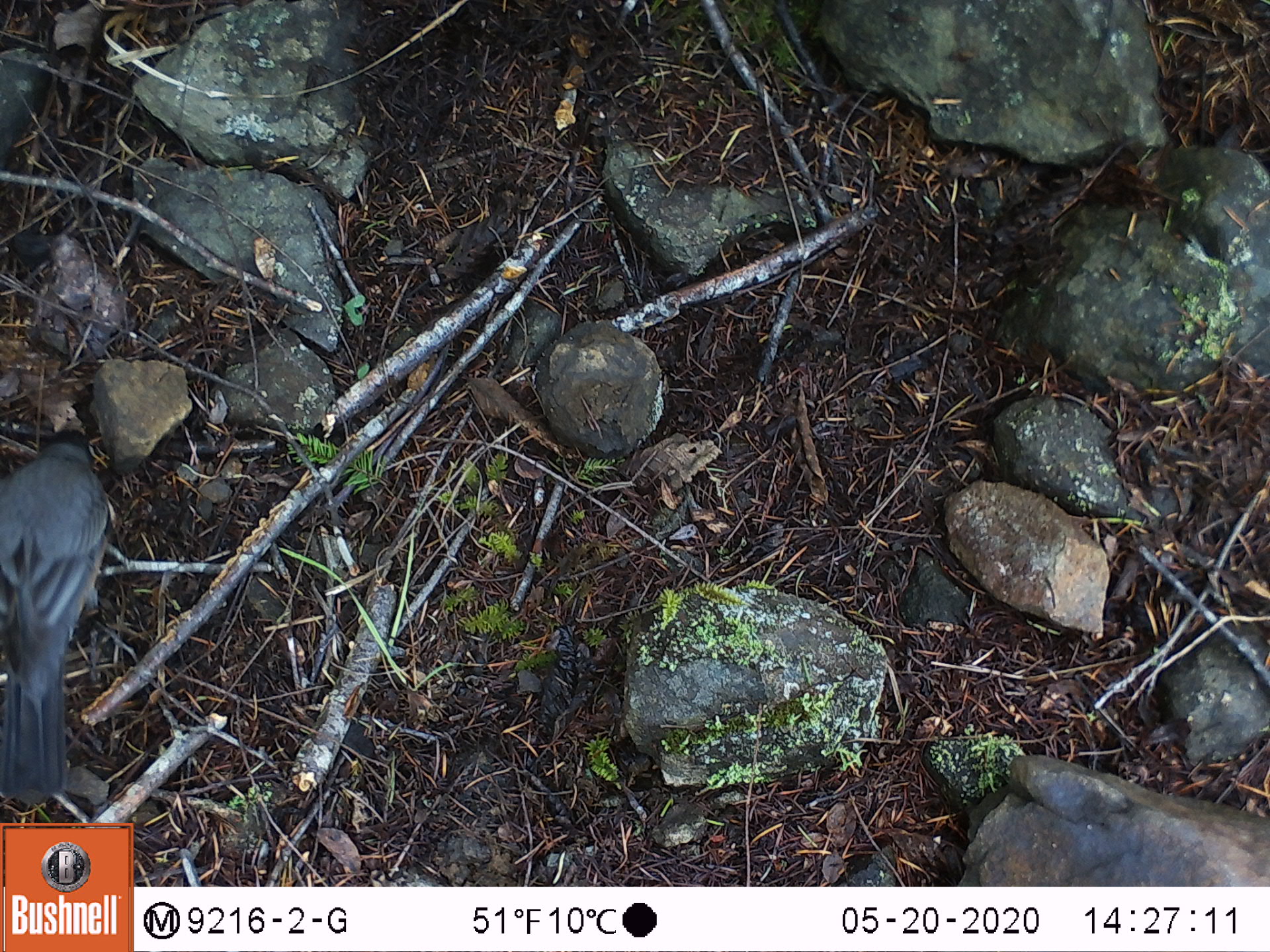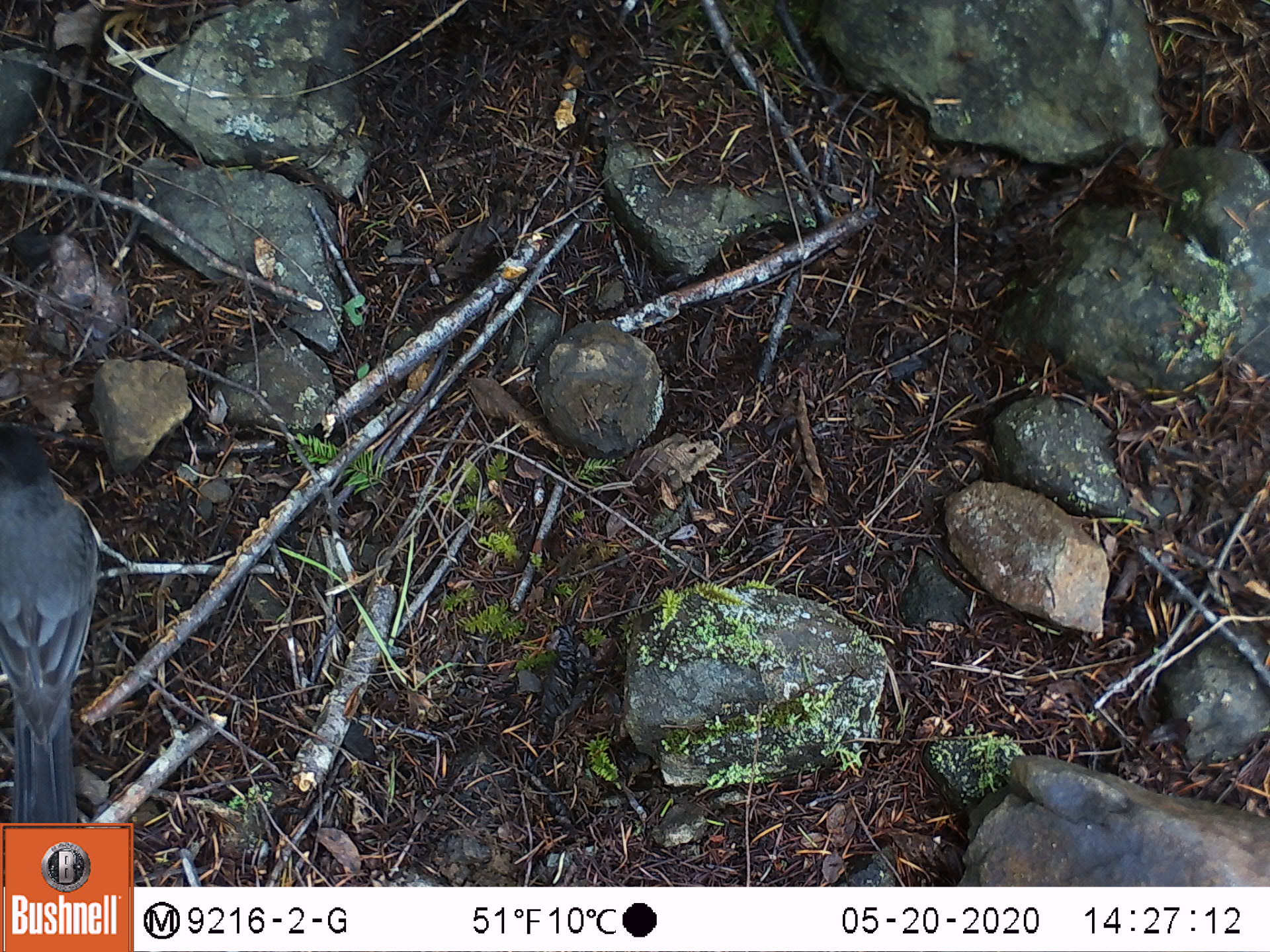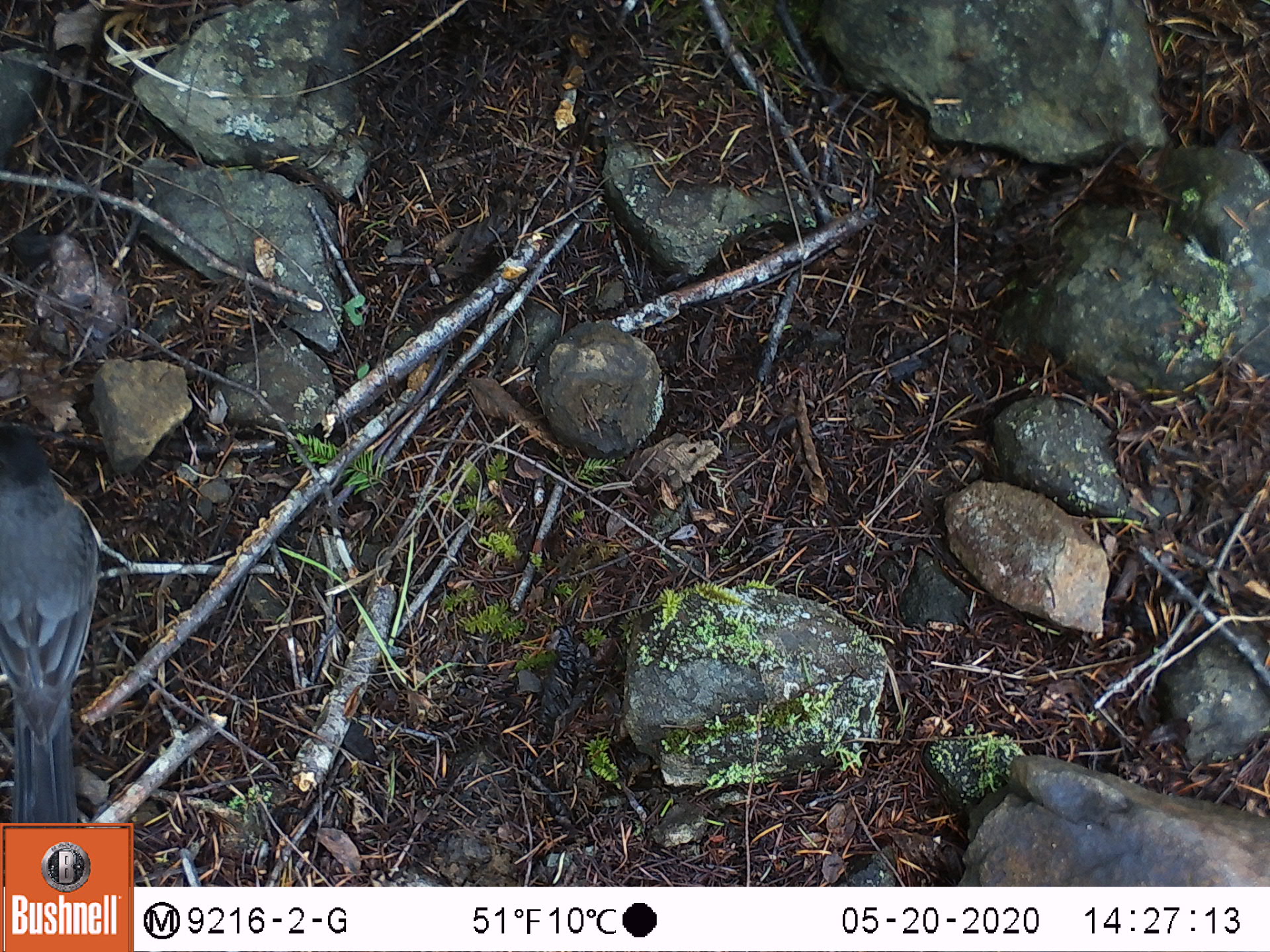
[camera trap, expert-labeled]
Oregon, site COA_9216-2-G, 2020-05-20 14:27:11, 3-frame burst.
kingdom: Animalia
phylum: Chordata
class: Aves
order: Passeriformes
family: Turdidae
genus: Turdus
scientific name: Turdus migratorius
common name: american robin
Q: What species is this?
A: American robin (Turdus migratorius).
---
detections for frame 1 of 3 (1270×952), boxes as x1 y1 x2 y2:
american robin: 1 404 128 806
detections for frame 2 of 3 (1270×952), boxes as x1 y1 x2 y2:
american robin: 1 385 111 820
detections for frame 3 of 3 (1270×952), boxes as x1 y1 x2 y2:
american robin: 1 390 108 818